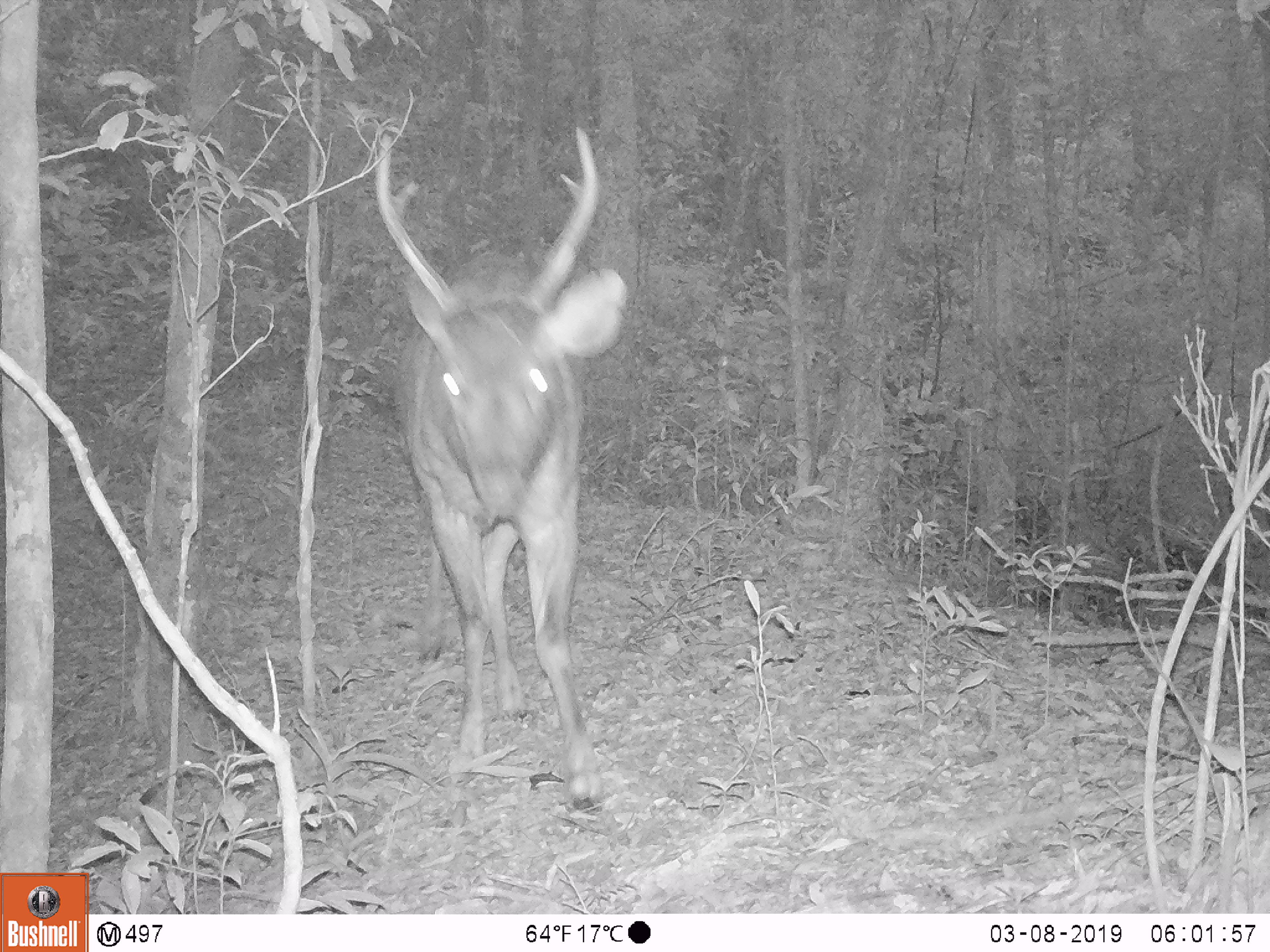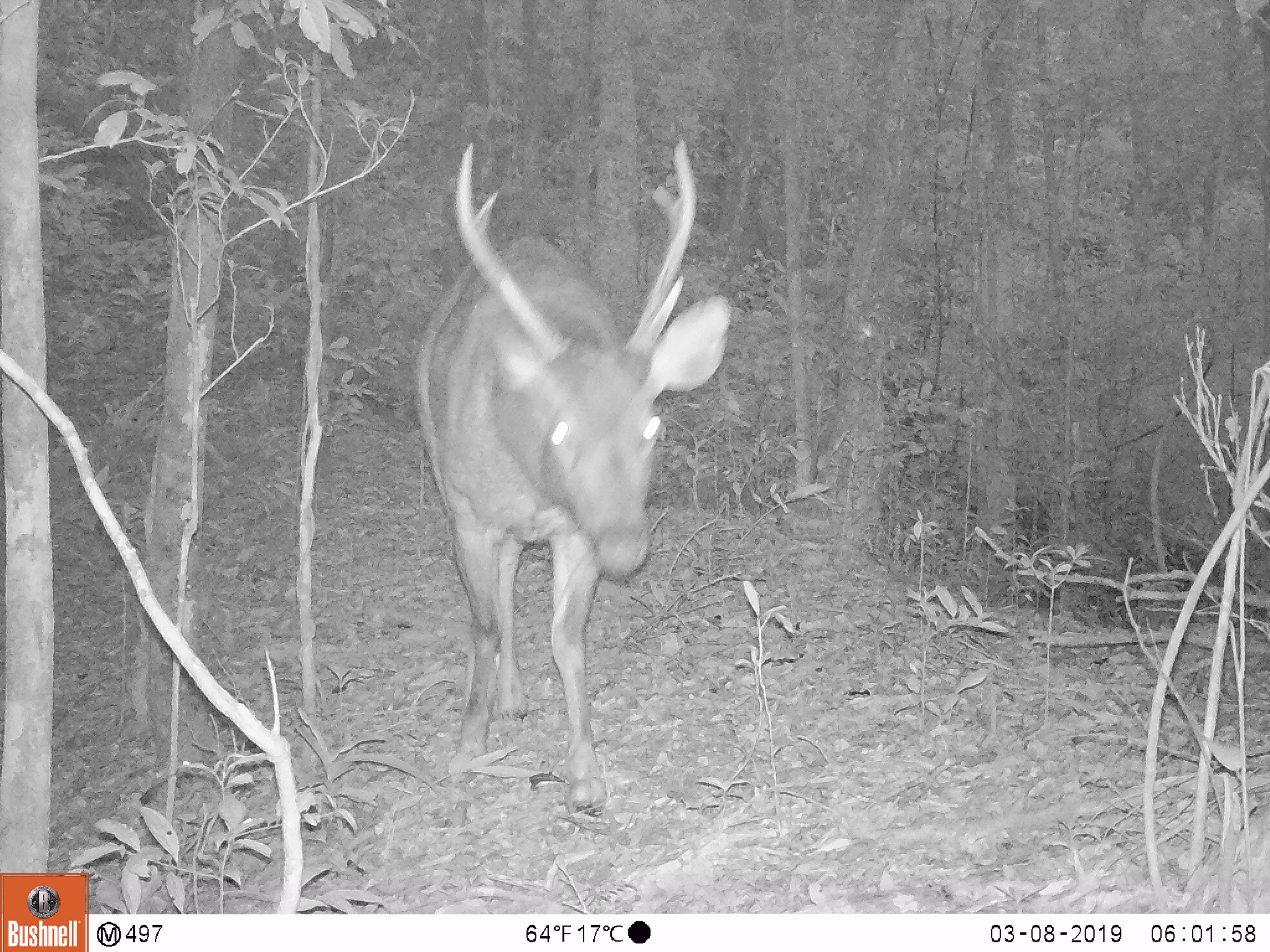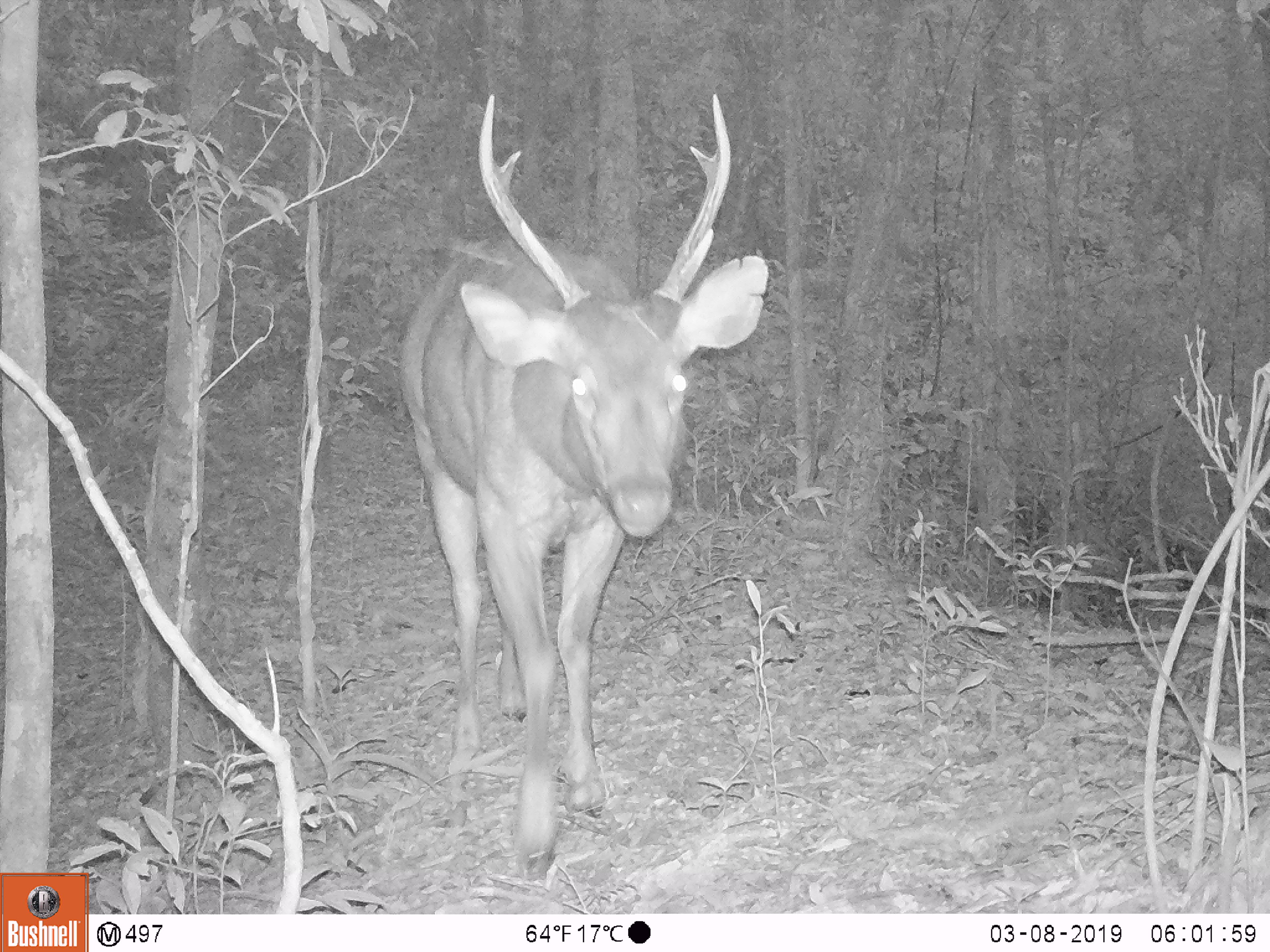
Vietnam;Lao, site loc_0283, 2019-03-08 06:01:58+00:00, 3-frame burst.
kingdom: Animalia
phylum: Chordata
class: Mammalia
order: Artiodactyla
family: Cervidae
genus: Rusa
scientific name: Rusa unicolor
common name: sambar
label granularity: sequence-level